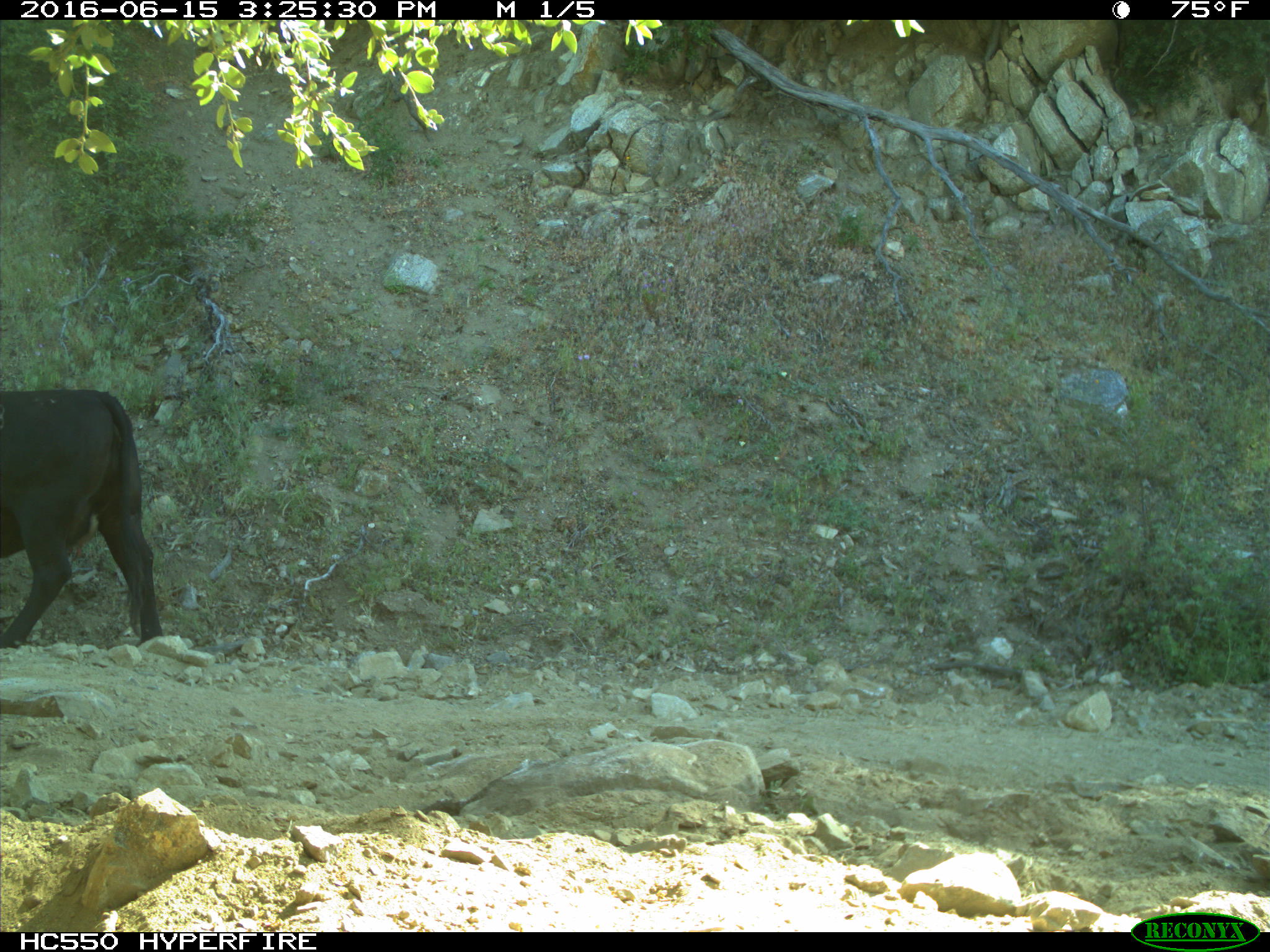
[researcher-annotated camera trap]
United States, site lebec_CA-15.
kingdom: Animalia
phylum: Chordata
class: Mammalia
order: Artiodactyla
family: Bovidae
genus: Bos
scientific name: Bos taurus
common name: domestic cow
Bos taurus (domestic cow).